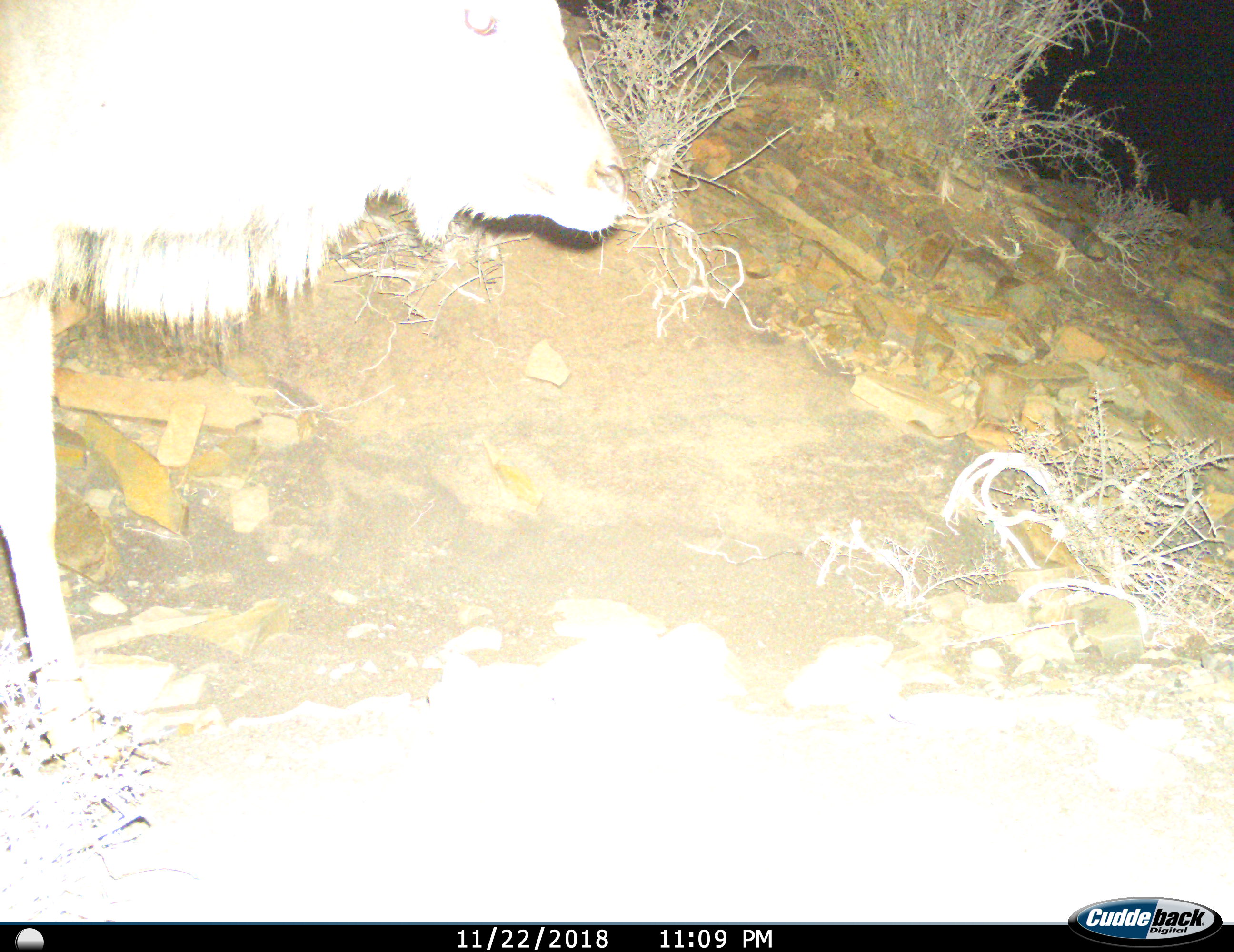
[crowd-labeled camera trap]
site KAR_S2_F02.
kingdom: Animalia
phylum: Chordata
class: Mammalia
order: Artiodactyla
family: Bovidae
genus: Tragelaphus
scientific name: Tragelaphus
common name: kudu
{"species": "kudu (Tragelaphus)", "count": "1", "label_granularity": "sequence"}